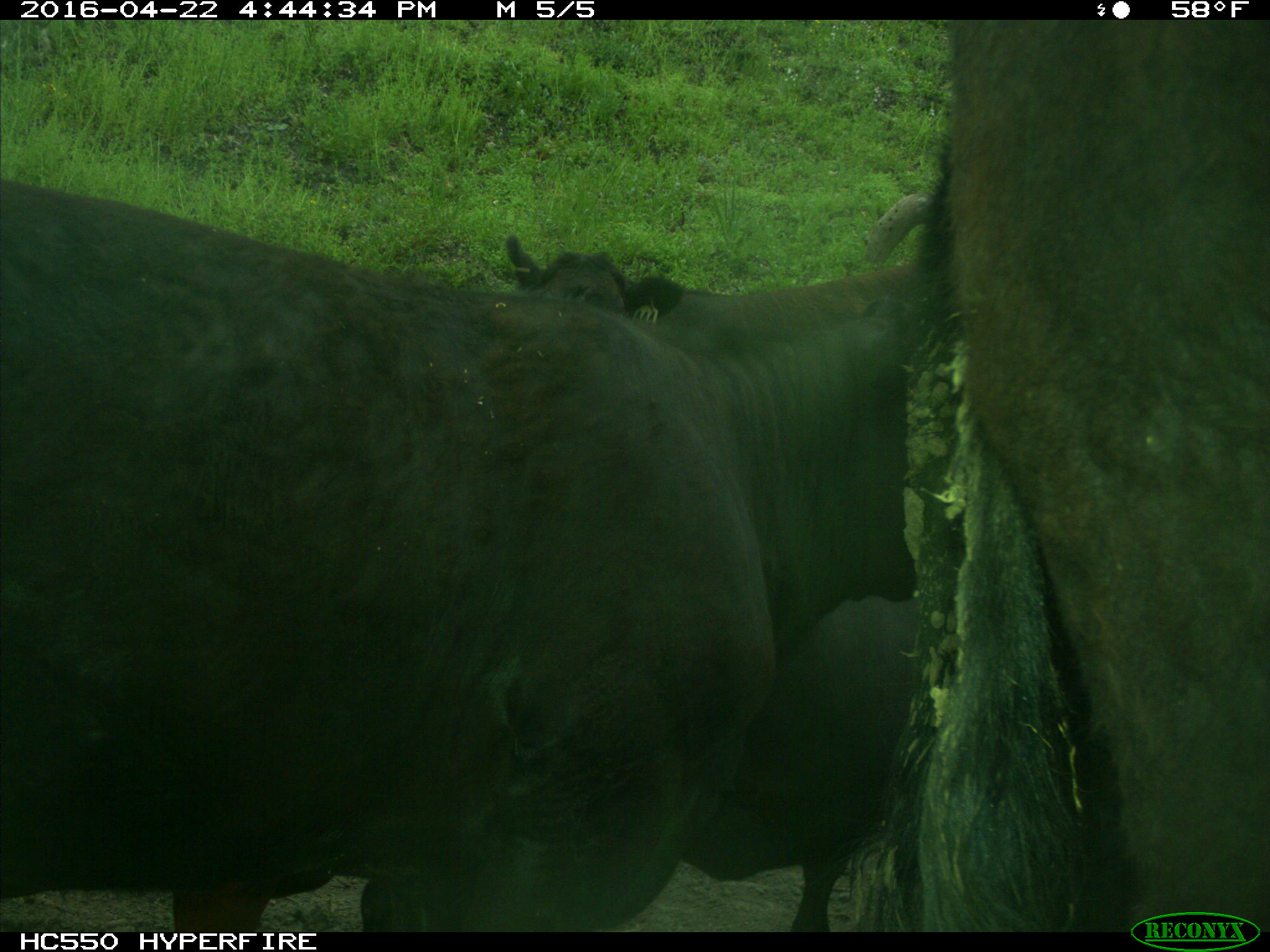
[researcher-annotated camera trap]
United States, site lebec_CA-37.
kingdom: Animalia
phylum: Chordata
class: Mammalia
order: Artiodactyla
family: Bovidae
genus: Bos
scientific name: Bos taurus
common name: domestic cow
Bos taurus (domestic cow).